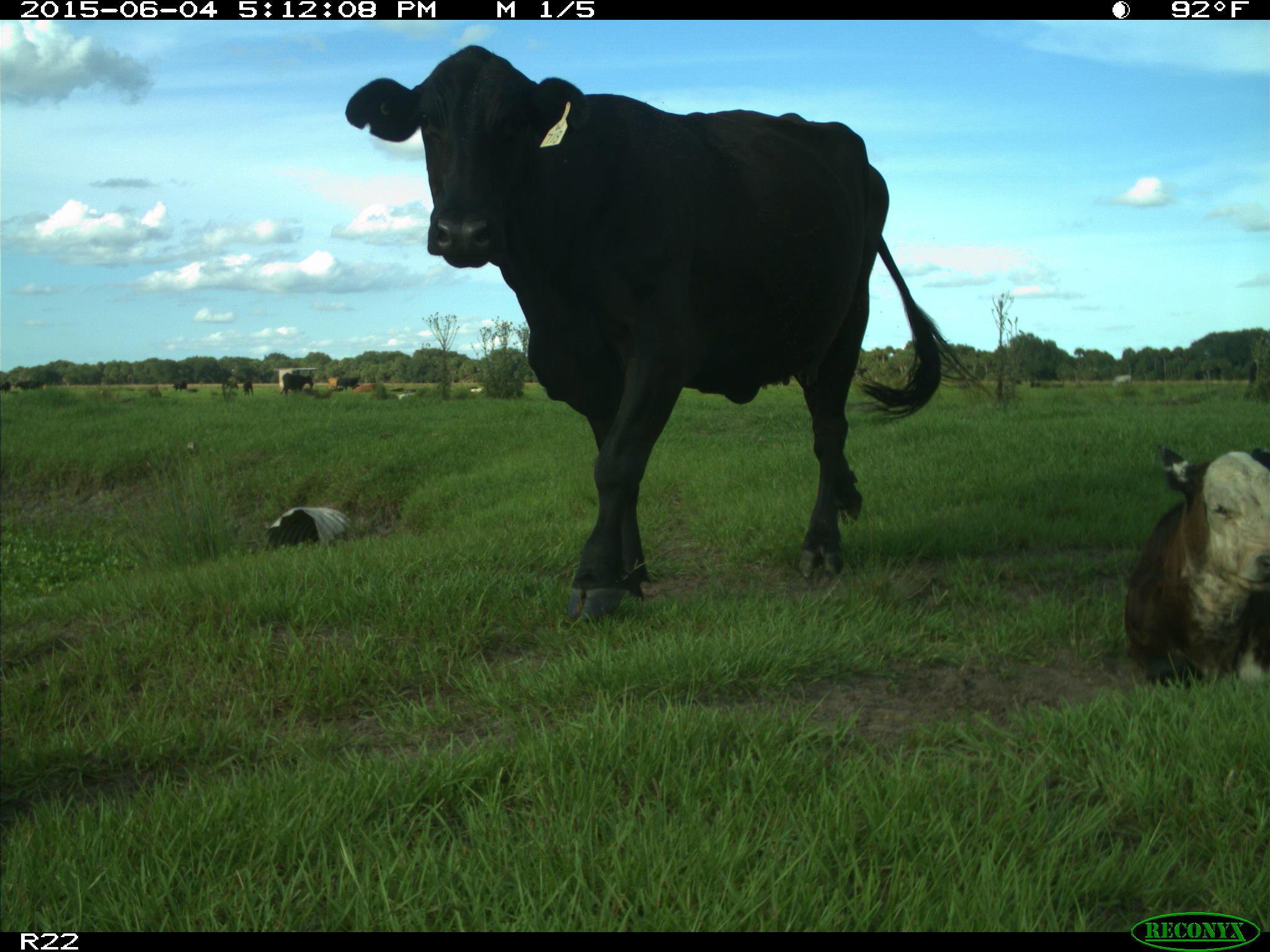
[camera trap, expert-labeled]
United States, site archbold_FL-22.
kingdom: Animalia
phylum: Chordata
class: Mammalia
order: Artiodactyla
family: Bovidae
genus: Bos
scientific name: Bos taurus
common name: domestic cow